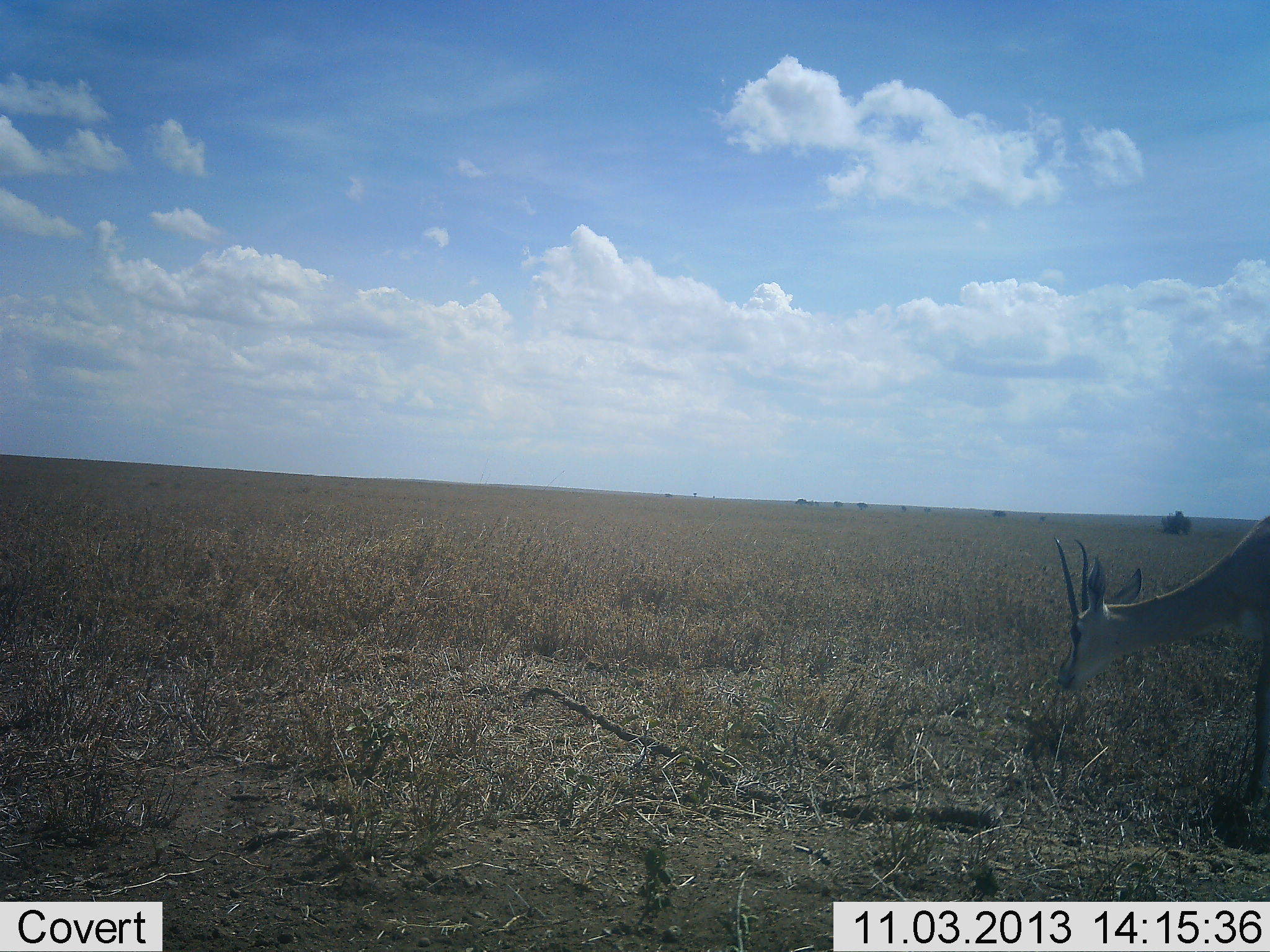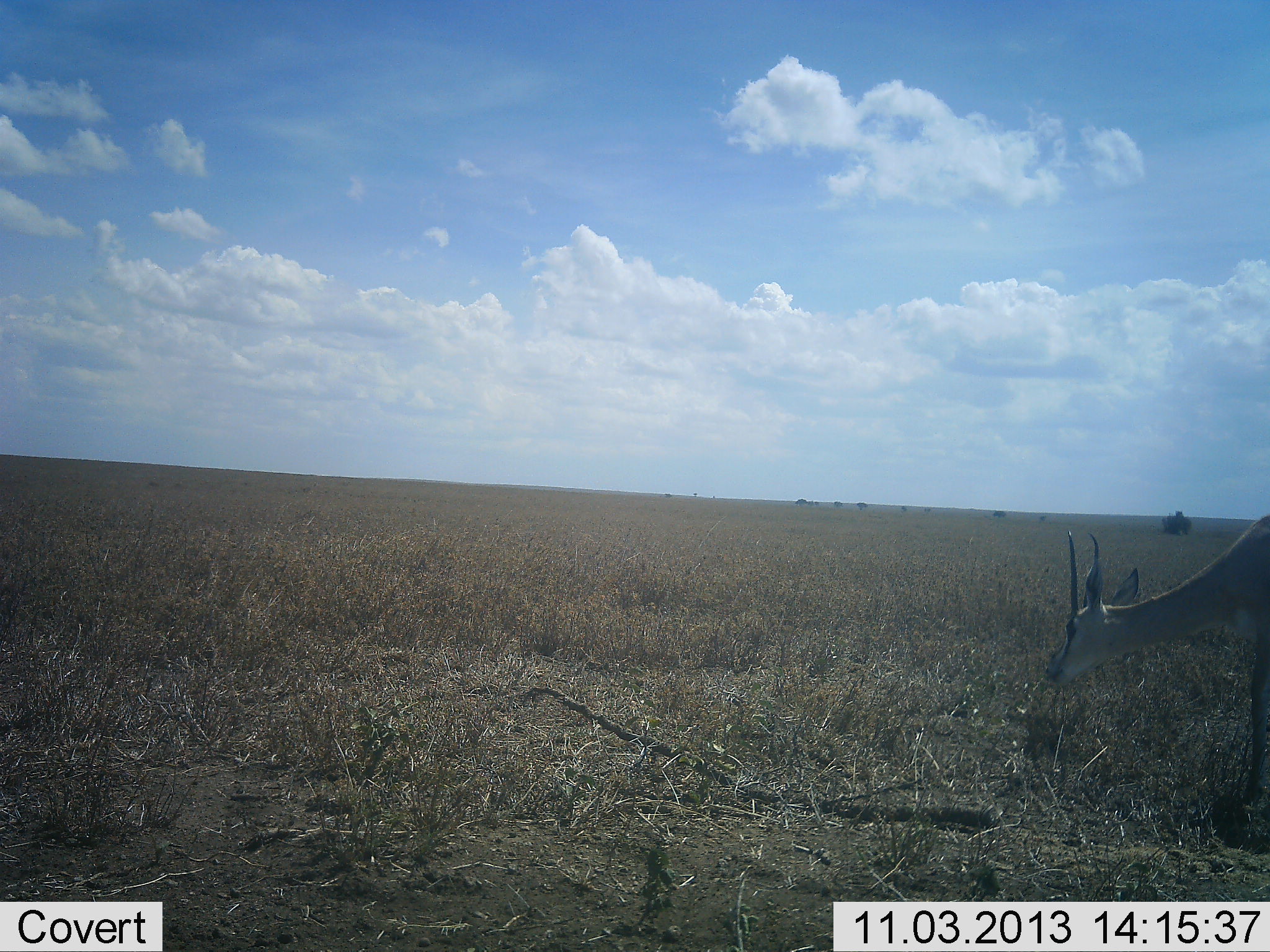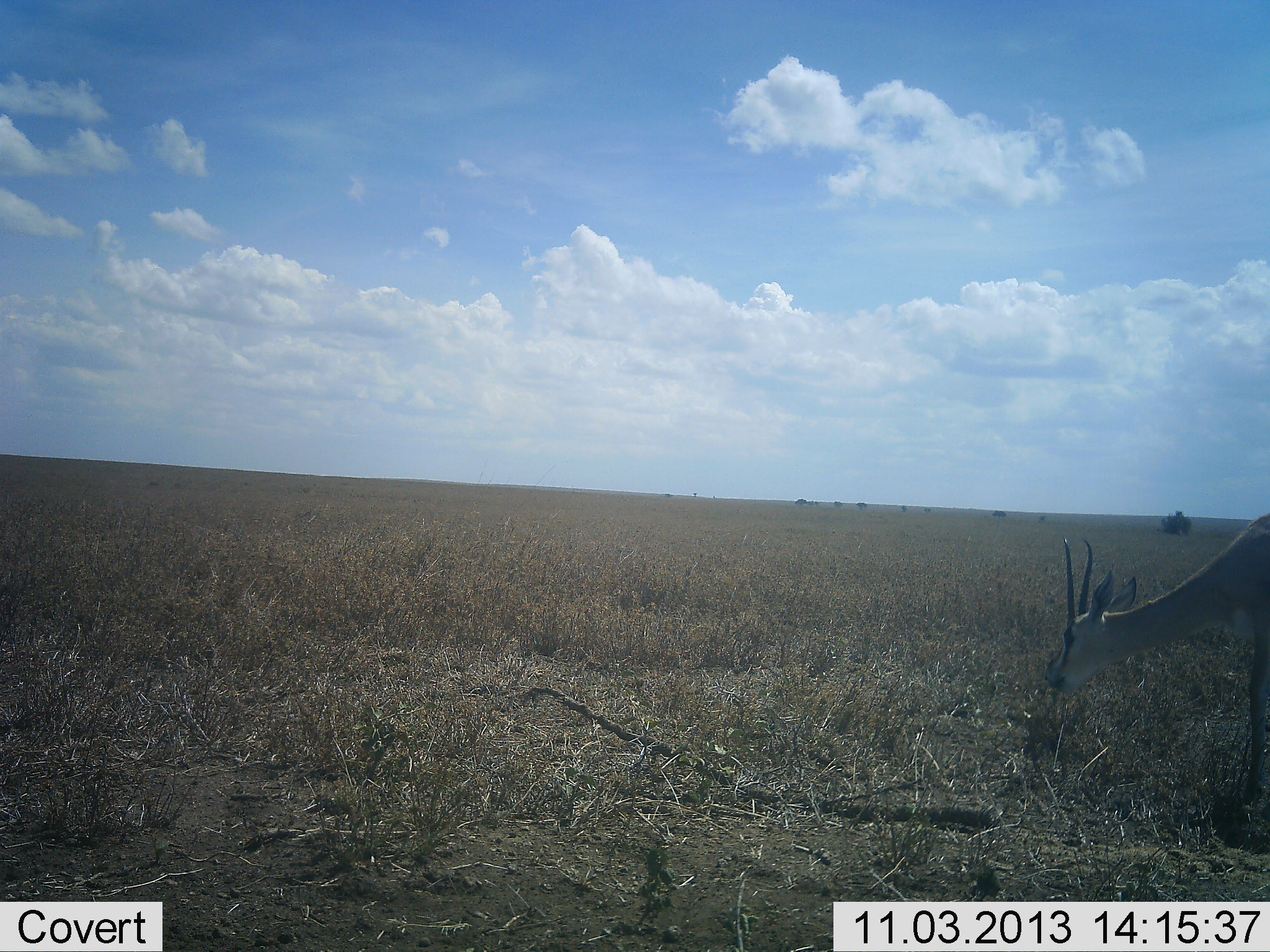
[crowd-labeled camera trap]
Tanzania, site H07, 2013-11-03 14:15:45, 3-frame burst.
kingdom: Animalia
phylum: Chordata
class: Mammalia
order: Artiodactyla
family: Bovidae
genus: Nanger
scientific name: Nanger granti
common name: grant's gazelle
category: gazellegrants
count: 1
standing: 30%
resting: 0%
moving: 0%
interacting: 0%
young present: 0%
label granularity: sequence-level